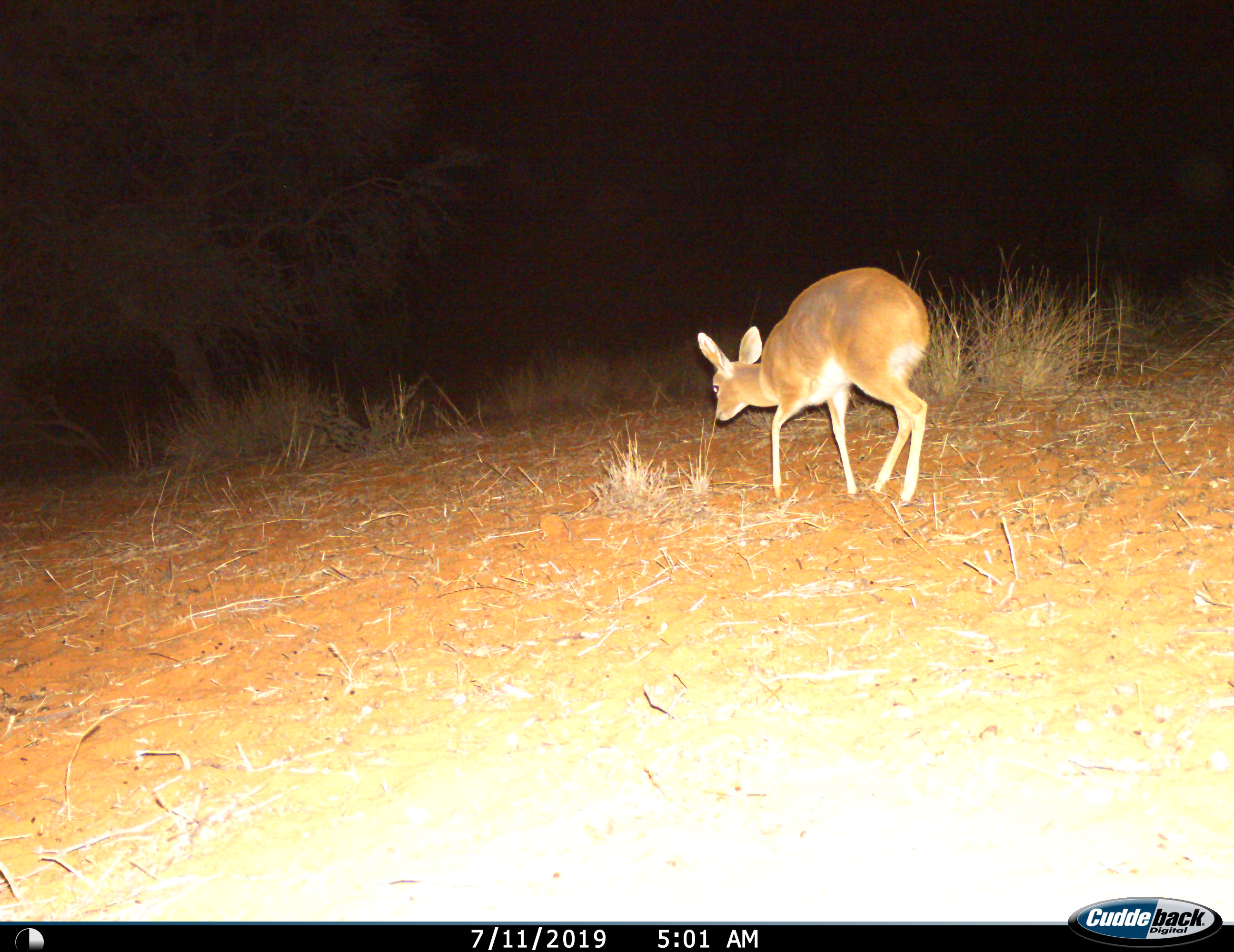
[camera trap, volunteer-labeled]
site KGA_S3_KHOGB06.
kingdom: Animalia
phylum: Chordata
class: Mammalia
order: Artiodactyla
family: Bovidae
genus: Raphicerus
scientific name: Raphicerus campestris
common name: steenbok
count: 1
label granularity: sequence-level